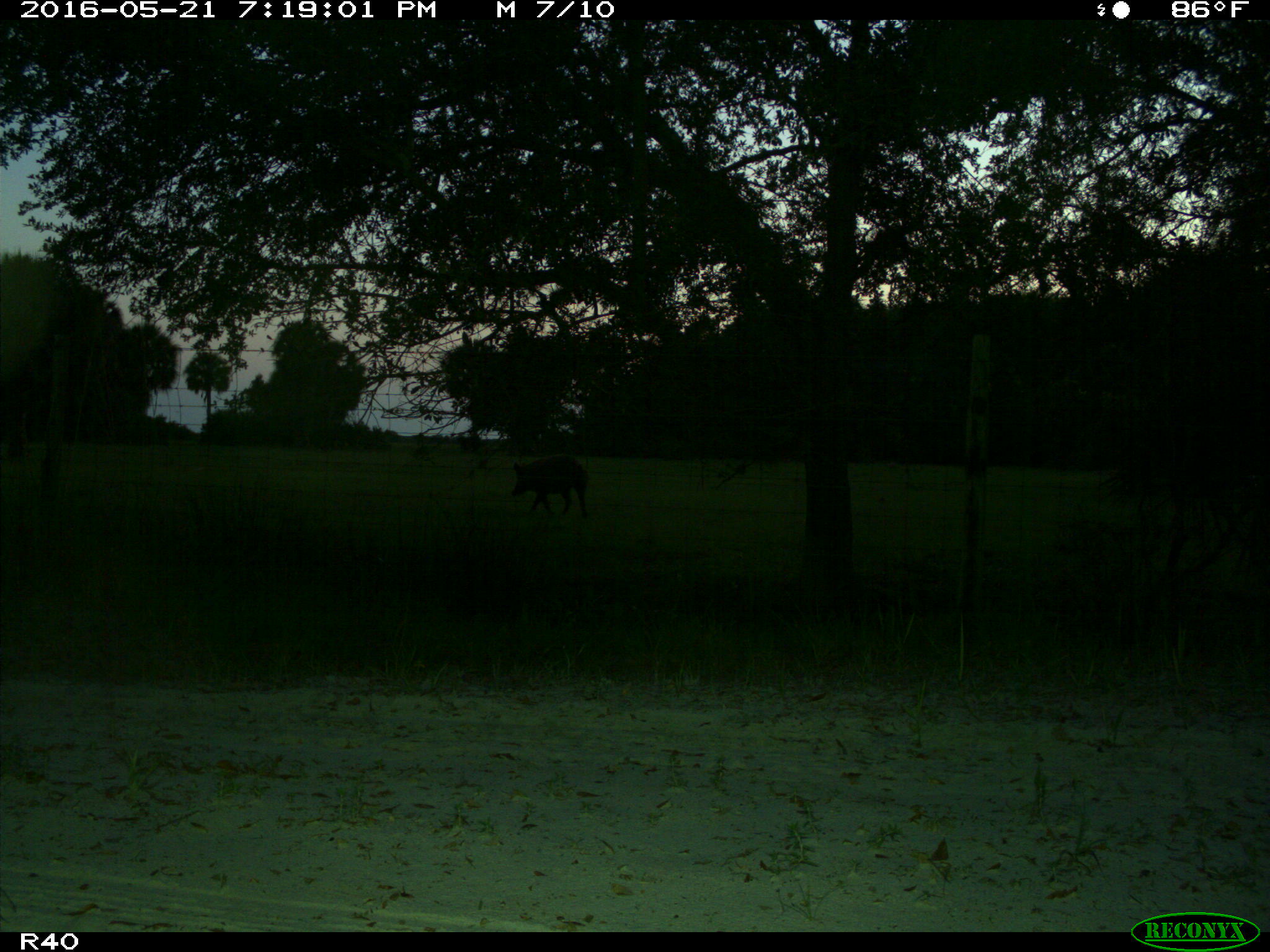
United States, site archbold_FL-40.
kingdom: Animalia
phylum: Chordata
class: Mammalia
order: Artiodactyla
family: Suidae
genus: Sus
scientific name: Sus scrofa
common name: wild boar